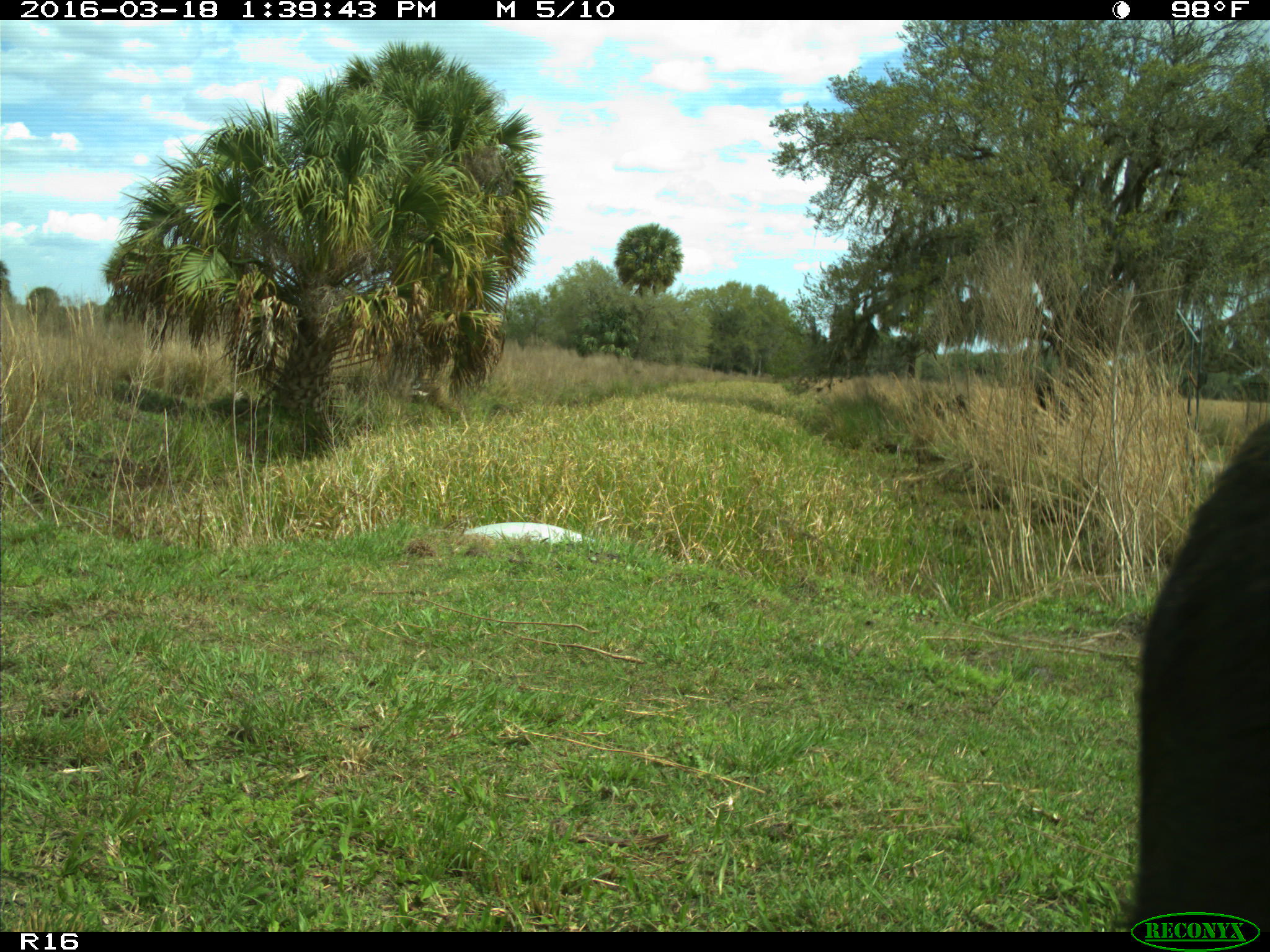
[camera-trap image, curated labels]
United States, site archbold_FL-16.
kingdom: Animalia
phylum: Chordata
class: Mammalia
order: Artiodactyla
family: Bovidae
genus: Bos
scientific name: Bos taurus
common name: domestic cow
Bos taurus (domestic cow).